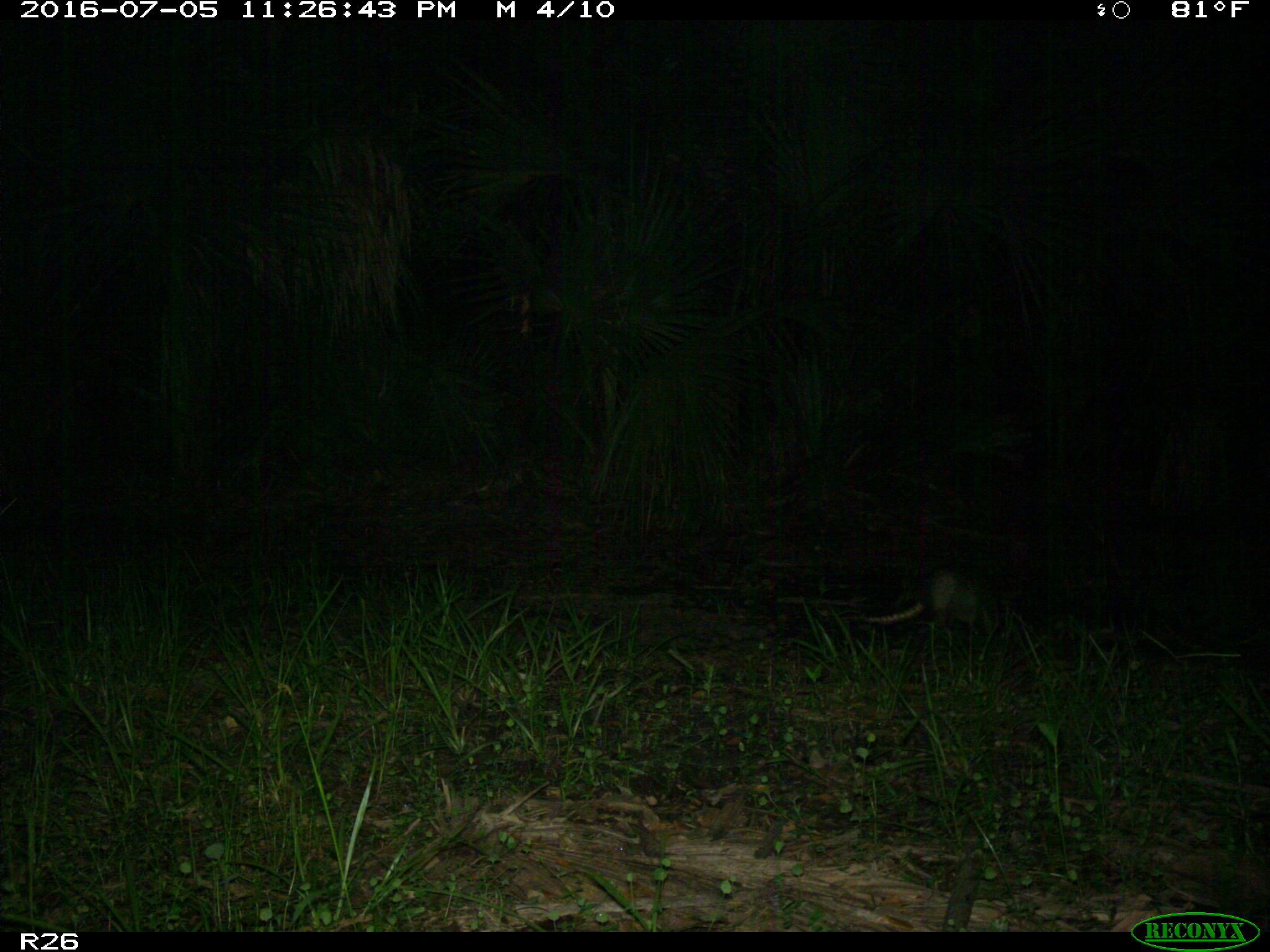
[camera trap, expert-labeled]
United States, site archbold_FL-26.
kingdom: Animalia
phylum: Chordata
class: Mammalia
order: Cingulata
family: Dasypodidae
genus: Dasypus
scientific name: Dasypus novemcinctus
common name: nine-banded armadillo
Dasypus novemcinctus (nine-banded armadillo).